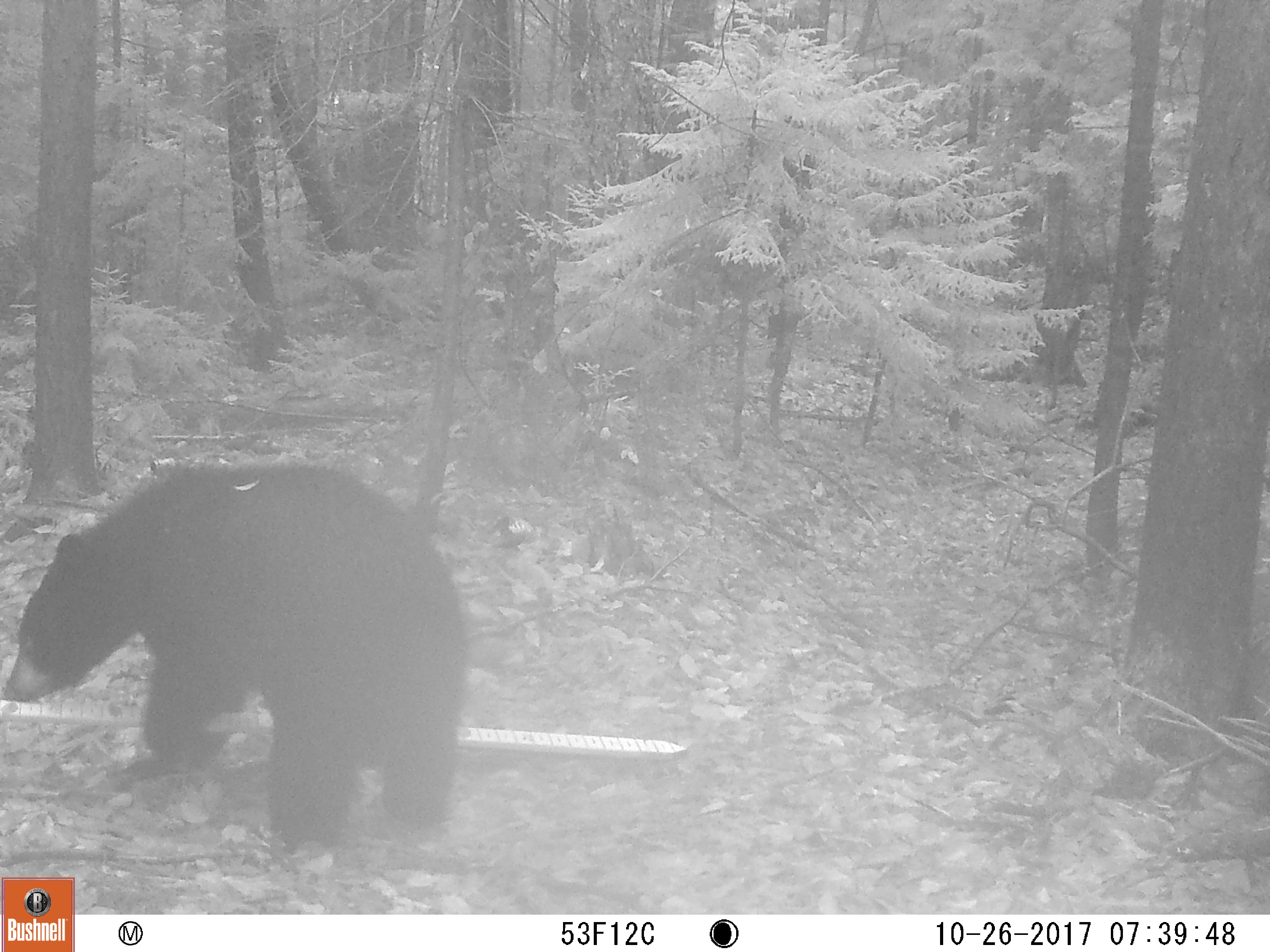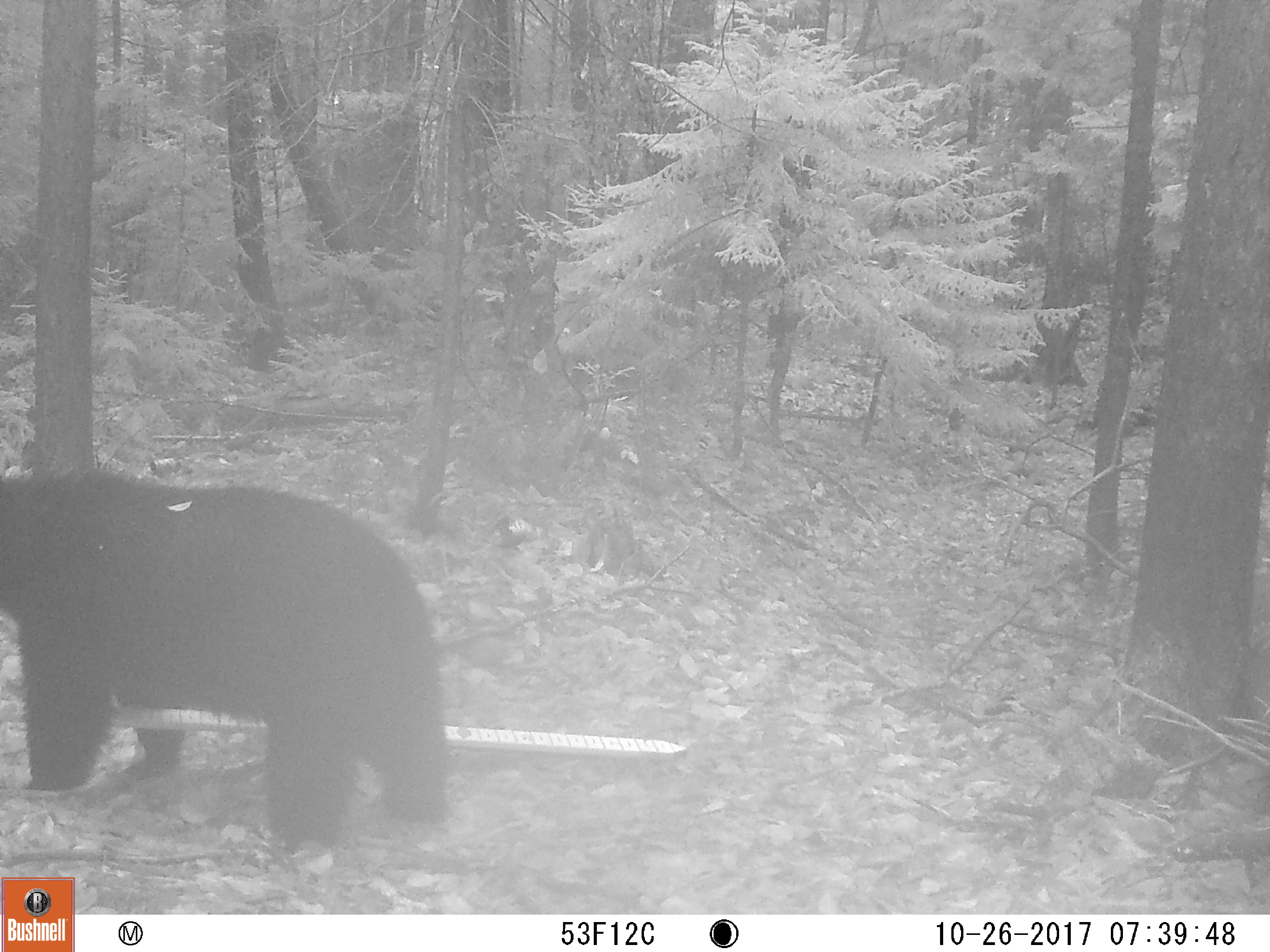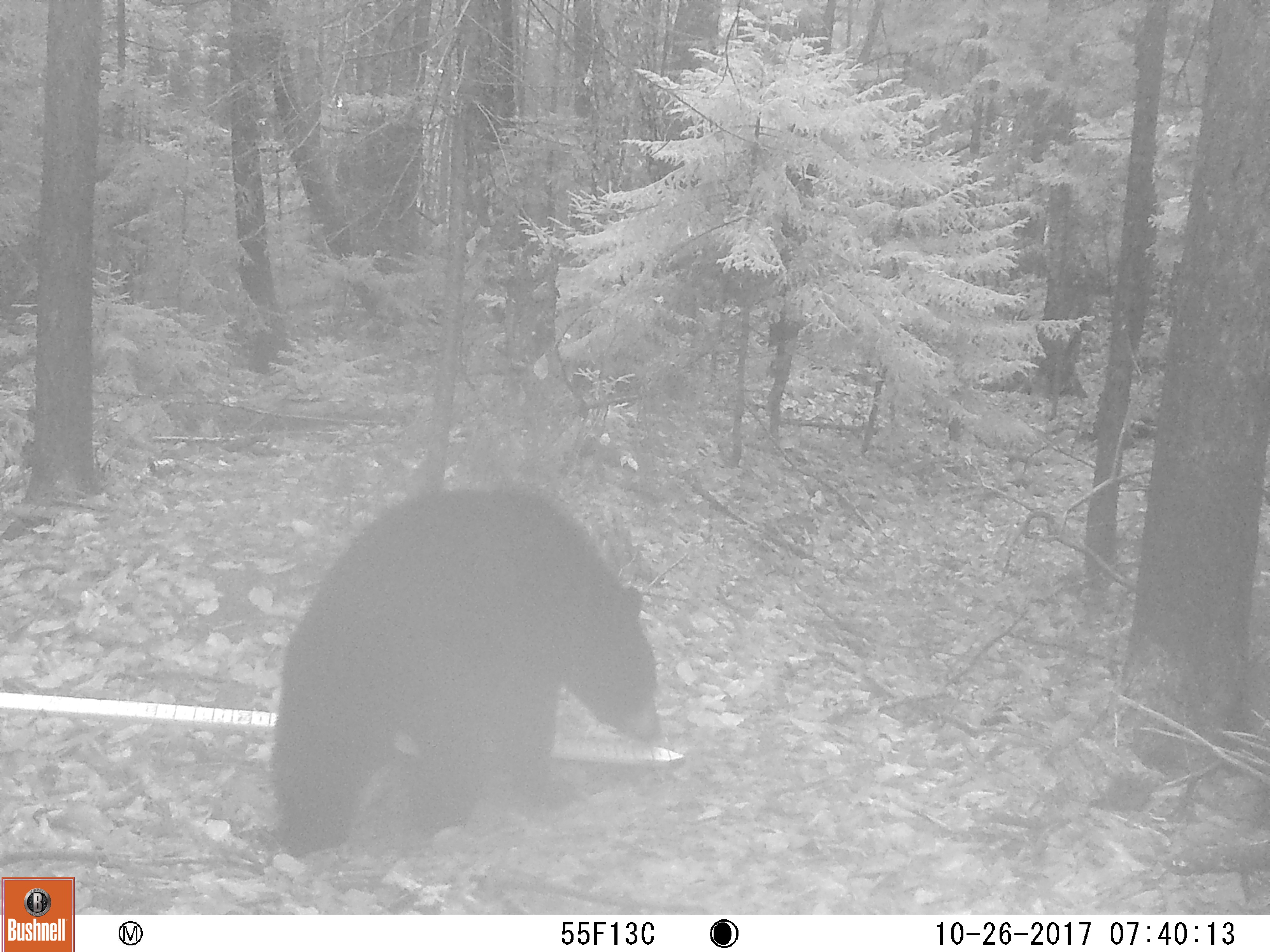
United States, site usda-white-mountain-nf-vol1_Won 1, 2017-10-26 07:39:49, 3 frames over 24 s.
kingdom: Animalia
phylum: Chordata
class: Mammalia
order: Carnivora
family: Ursidae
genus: Ursus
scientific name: Ursus americanus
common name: black bear